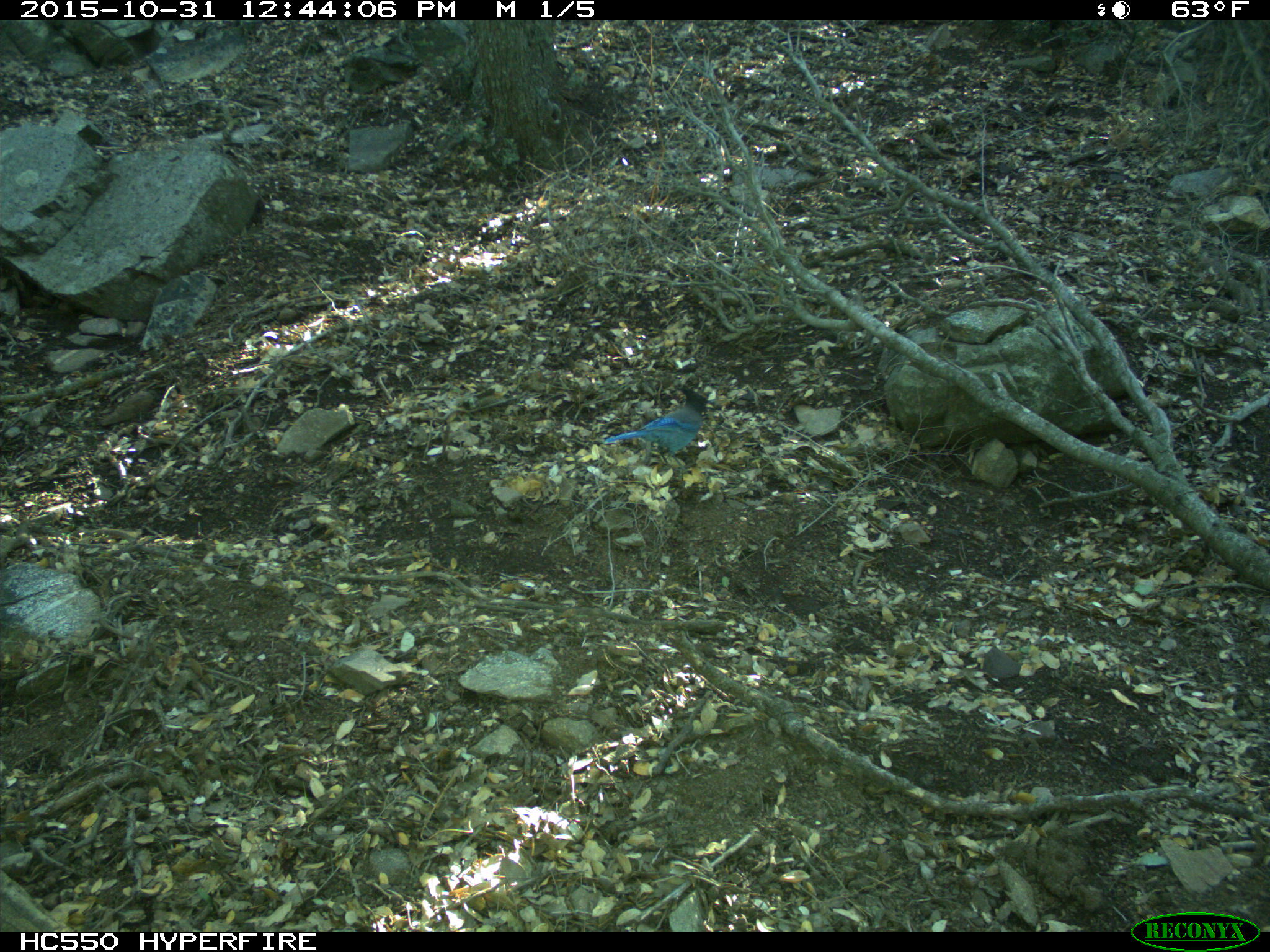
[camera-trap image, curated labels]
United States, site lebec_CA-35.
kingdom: Animalia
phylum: Chordata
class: Aves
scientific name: Aves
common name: birds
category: unidentified bird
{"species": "unidentified bird (birds) (Aves)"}